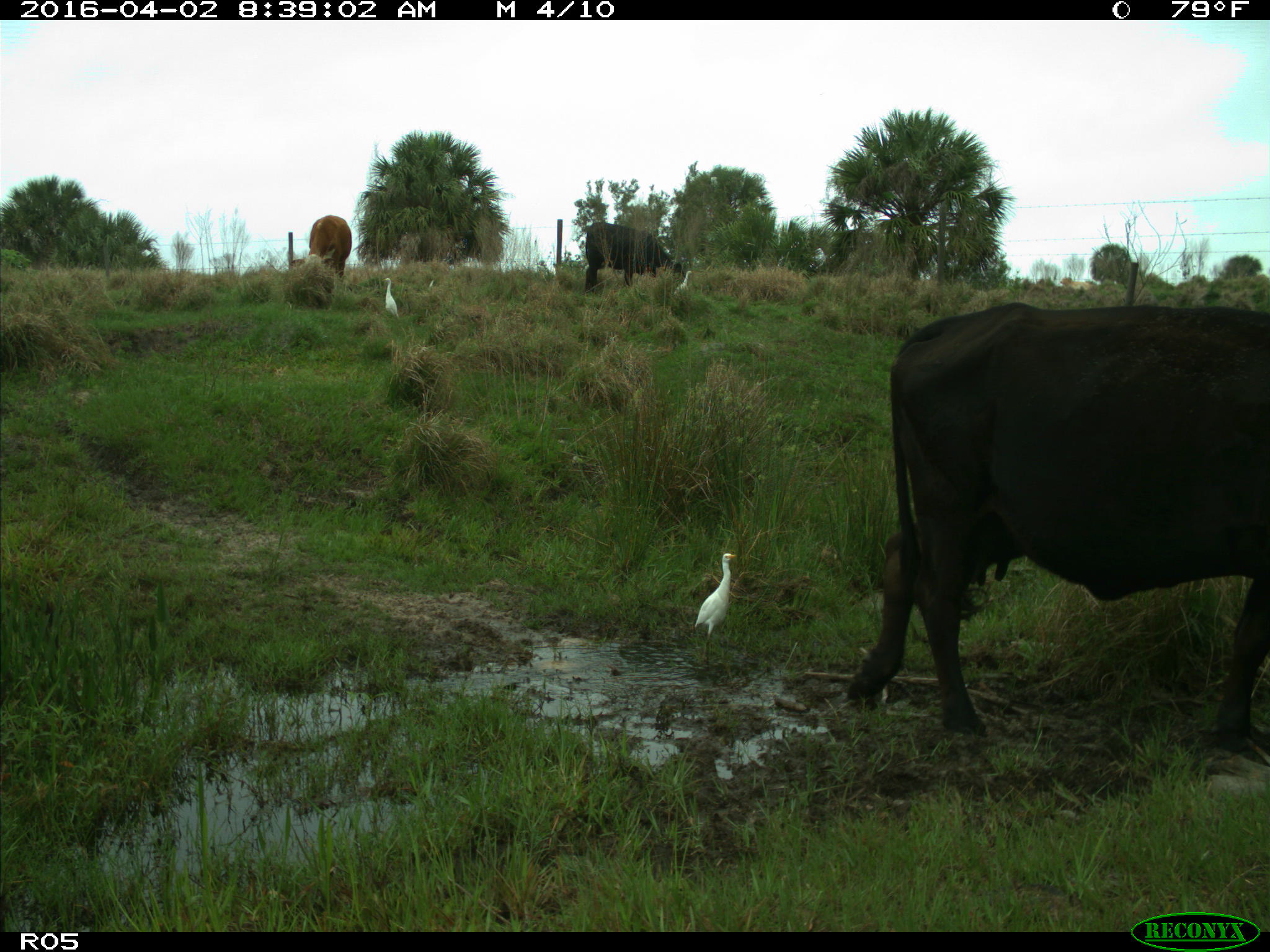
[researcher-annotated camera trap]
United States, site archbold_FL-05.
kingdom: Animalia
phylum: Chordata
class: Mammalia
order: Artiodactyla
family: Bovidae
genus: Bos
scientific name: Bos taurus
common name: domestic cow